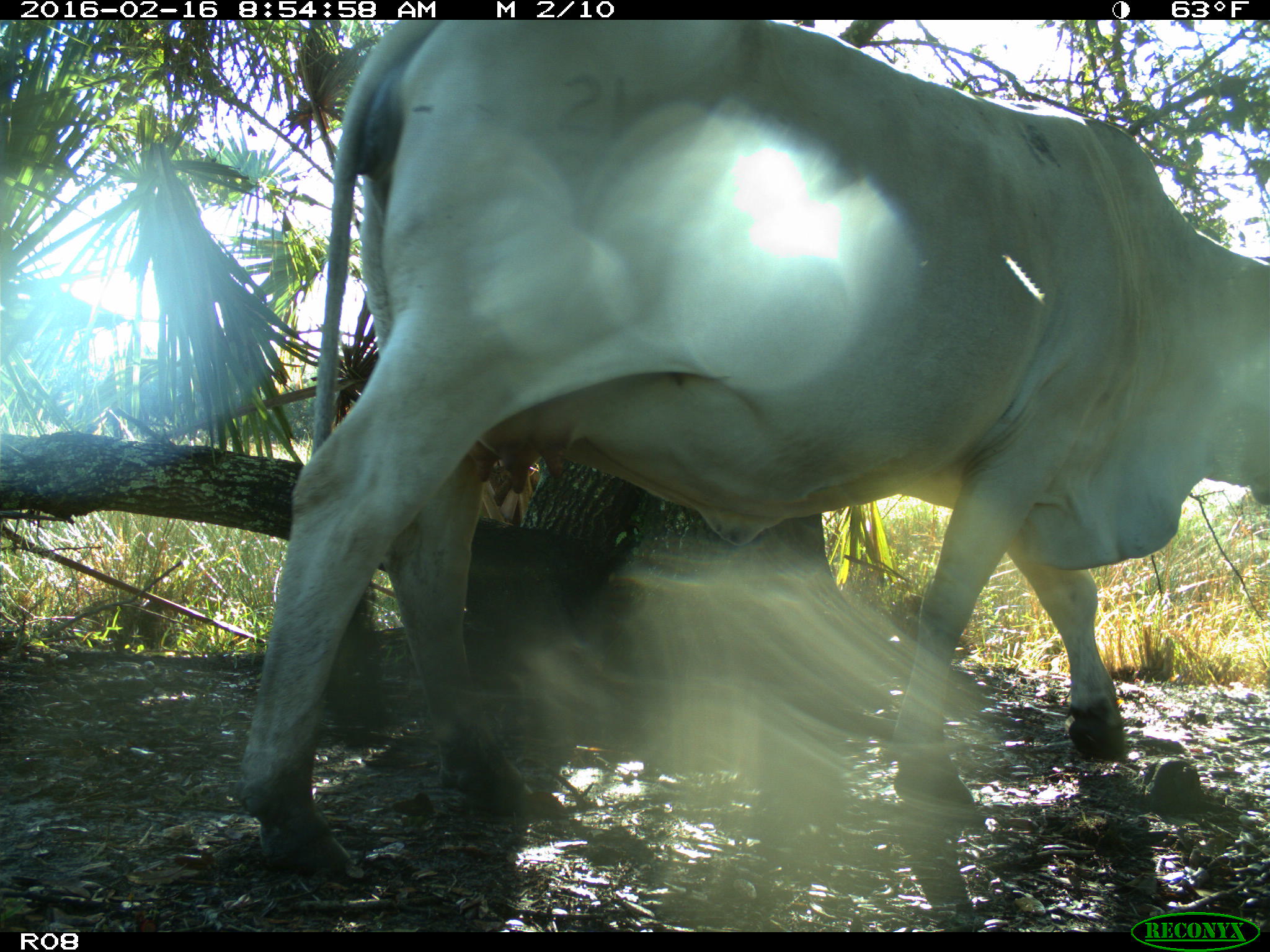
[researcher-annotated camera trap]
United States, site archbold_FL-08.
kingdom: Animalia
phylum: Chordata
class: Mammalia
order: Artiodactyla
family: Bovidae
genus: Bos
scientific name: Bos taurus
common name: domestic cow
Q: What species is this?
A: Bos taurus (domestic cow).